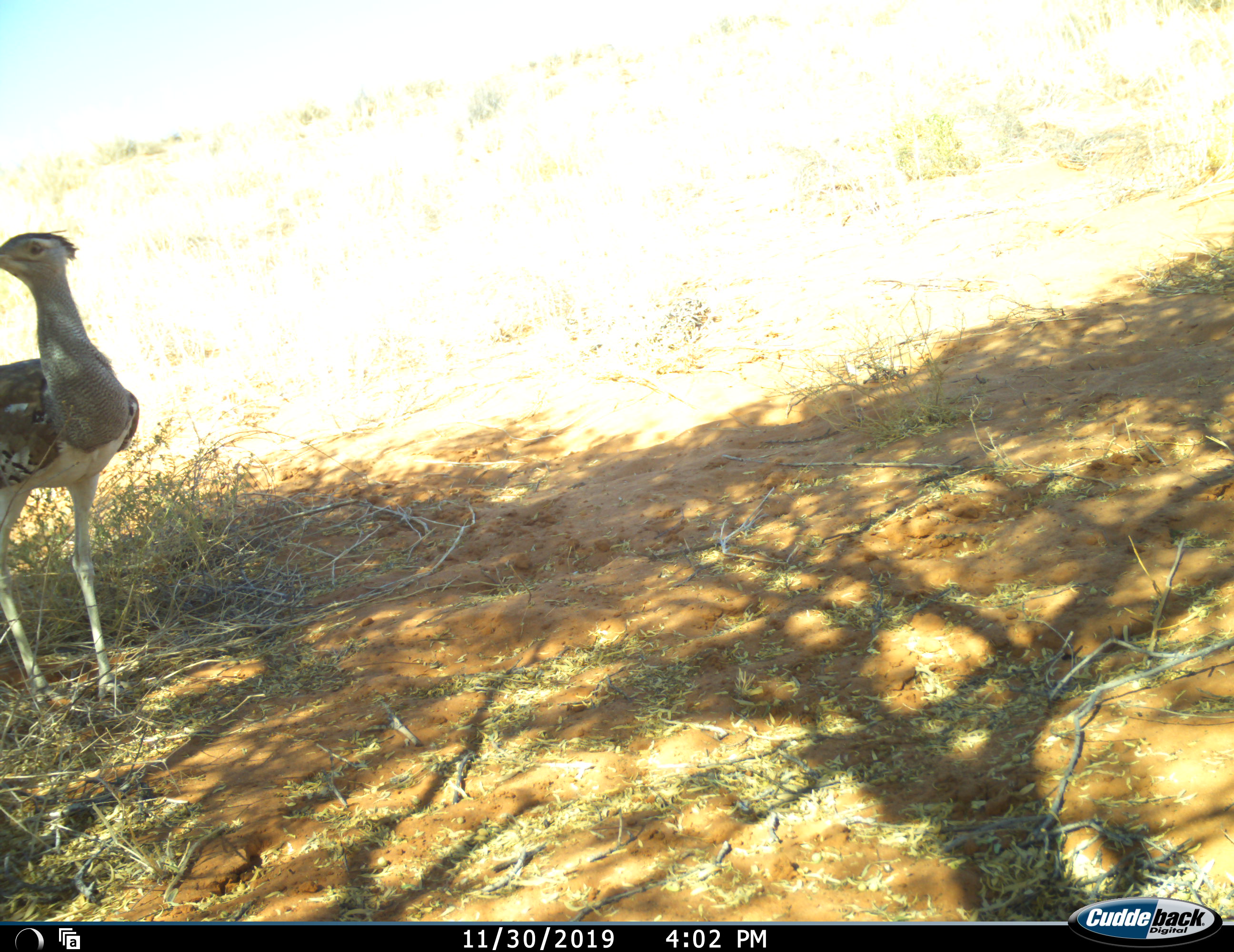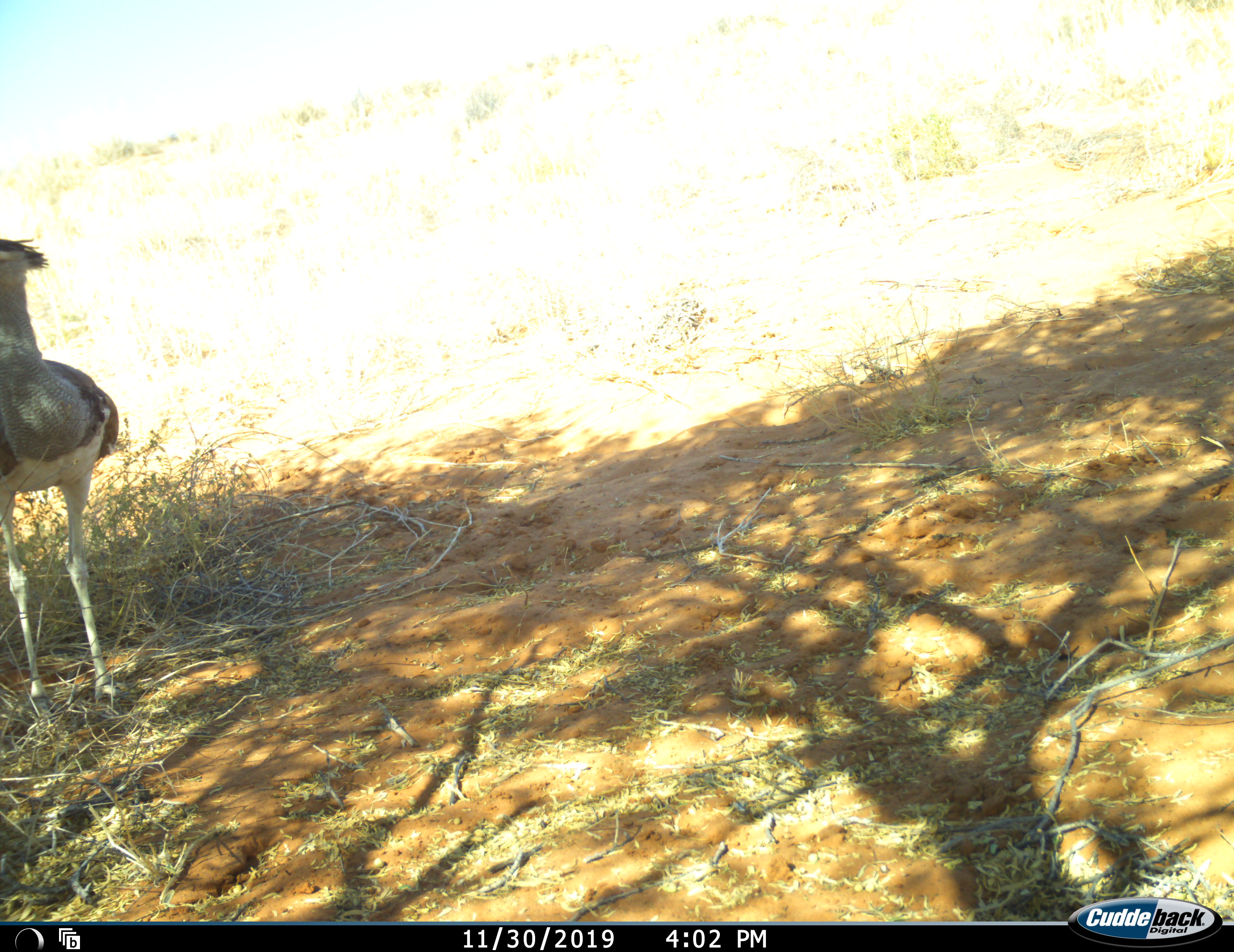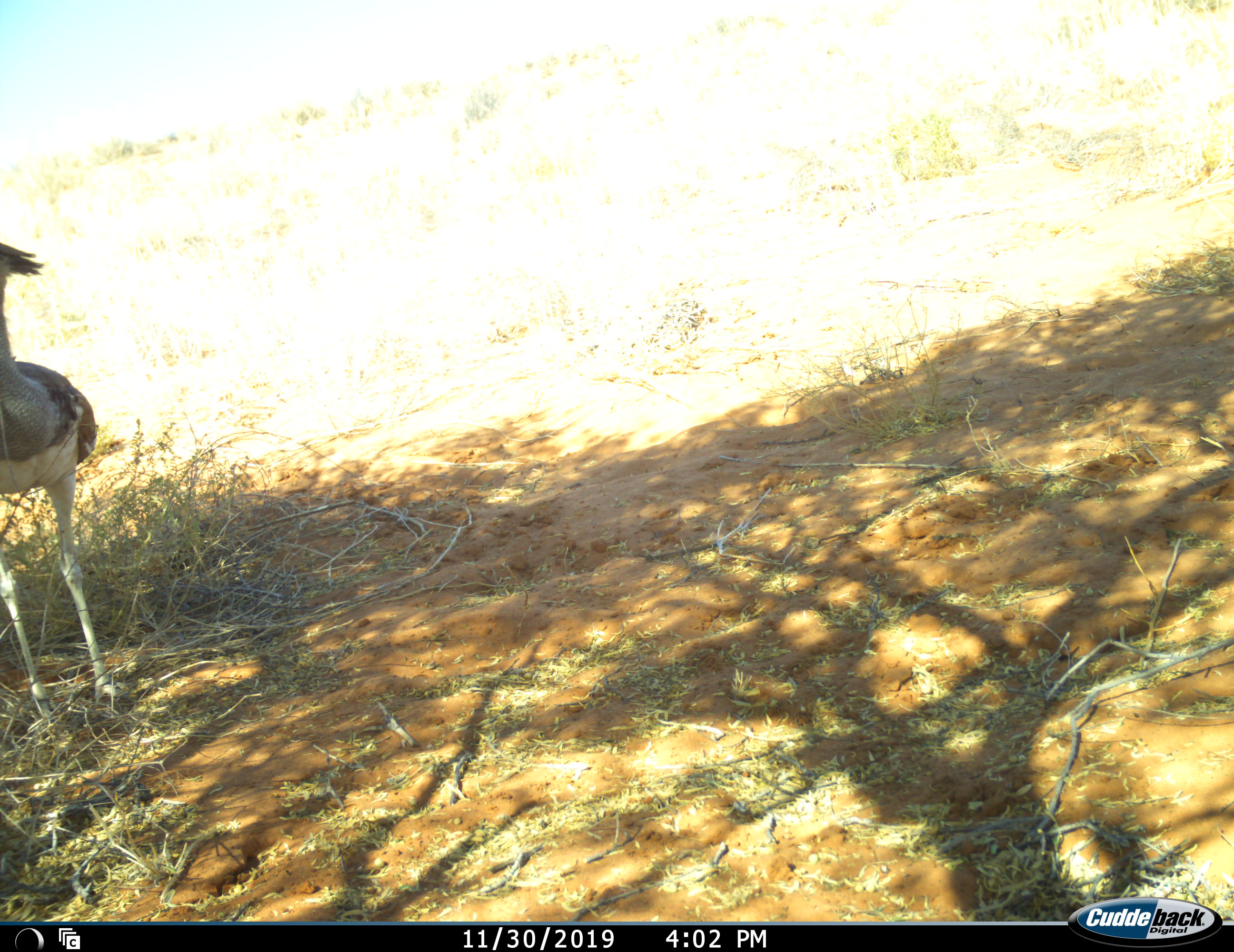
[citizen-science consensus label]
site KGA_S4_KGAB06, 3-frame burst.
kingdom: Animalia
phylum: Chordata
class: Aves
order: Otidiformes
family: Otididae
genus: Ardeotis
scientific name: Ardeotis kori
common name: kori bustard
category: bustardkori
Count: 1.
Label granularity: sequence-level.